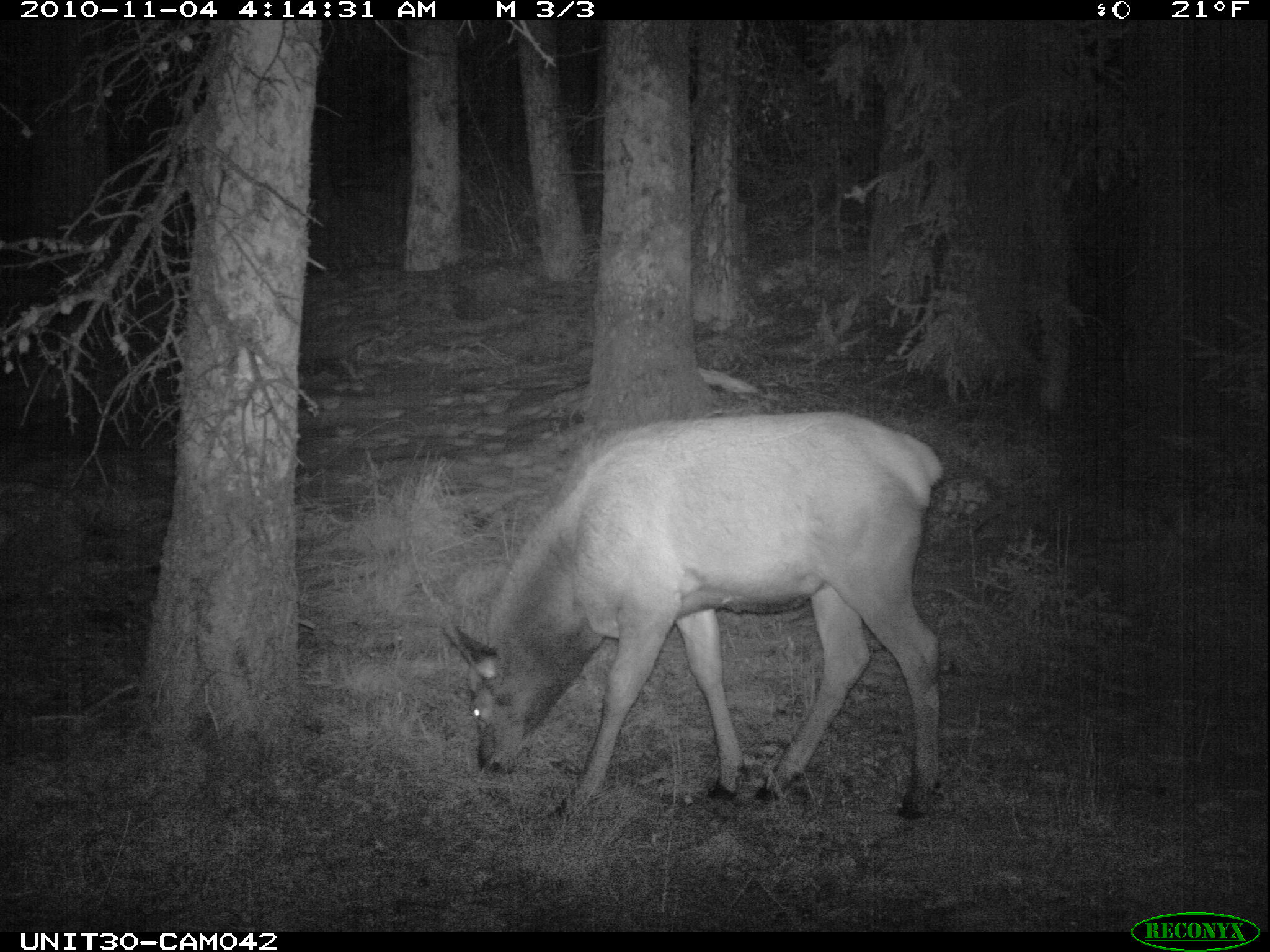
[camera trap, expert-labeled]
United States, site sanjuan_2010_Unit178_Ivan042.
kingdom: Animalia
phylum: Chordata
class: Mammalia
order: Artiodactyla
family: Cervidae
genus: Cervus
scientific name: Cervus elaphus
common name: red deer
Cervus elaphus (red deer).